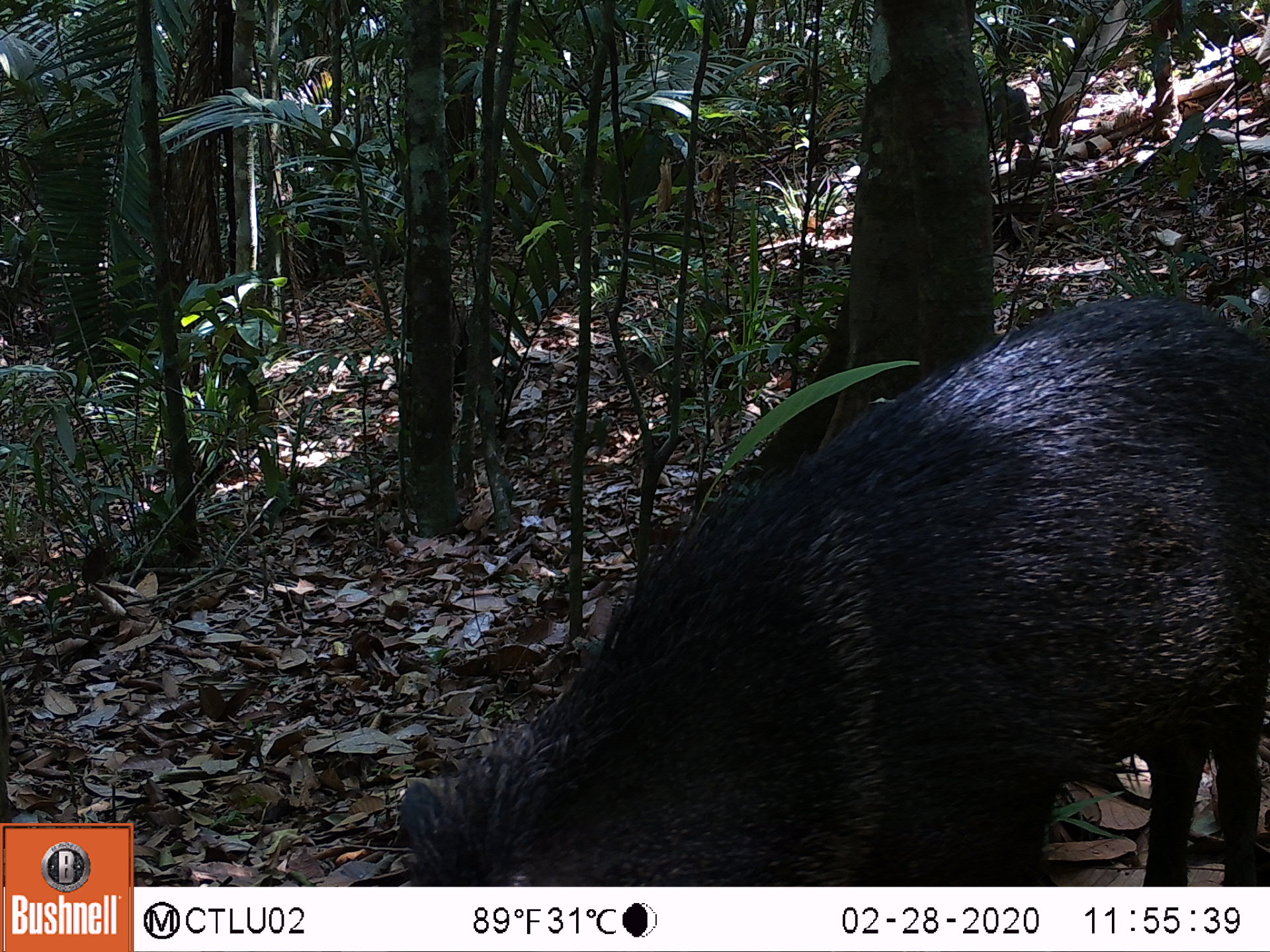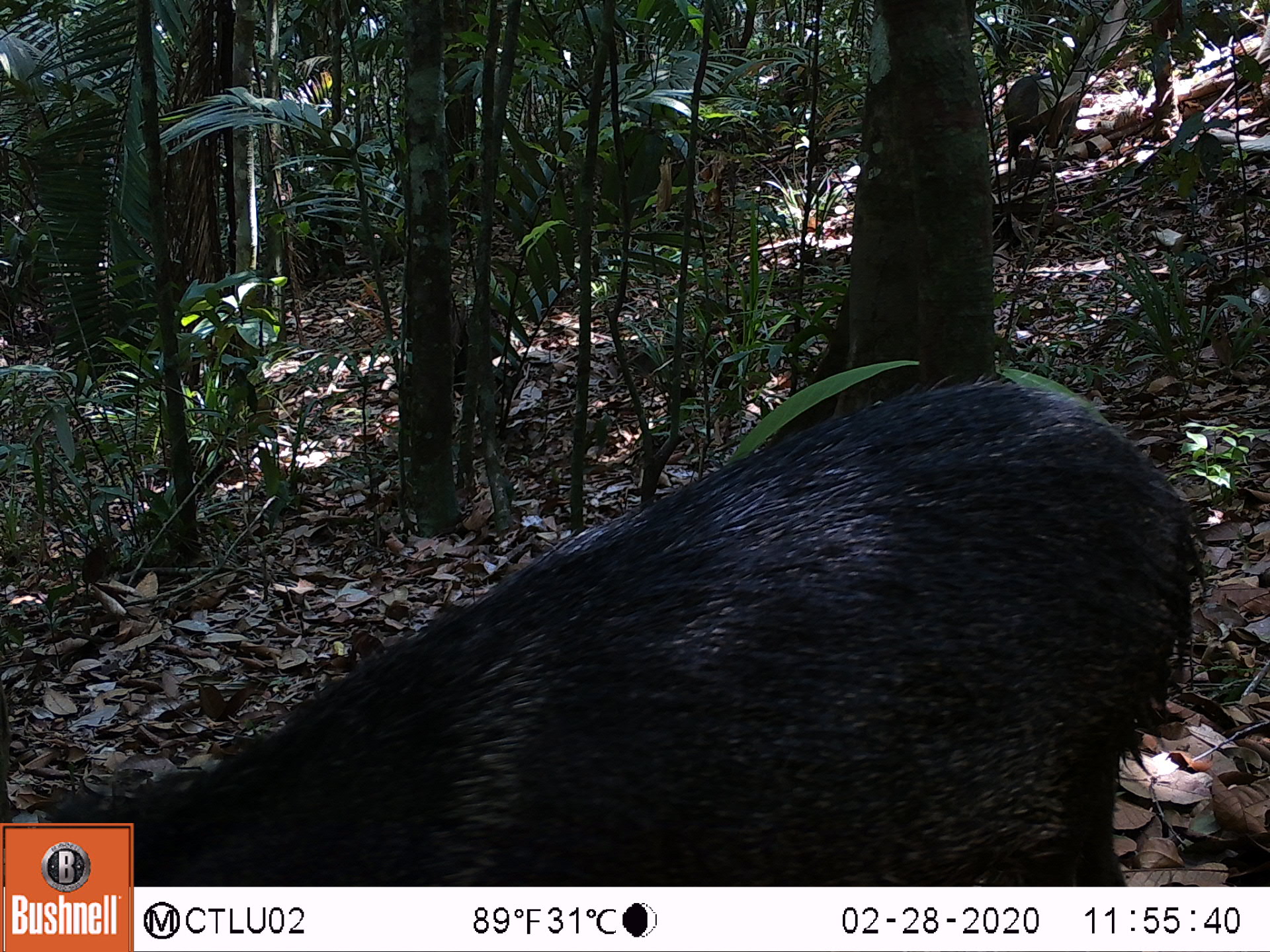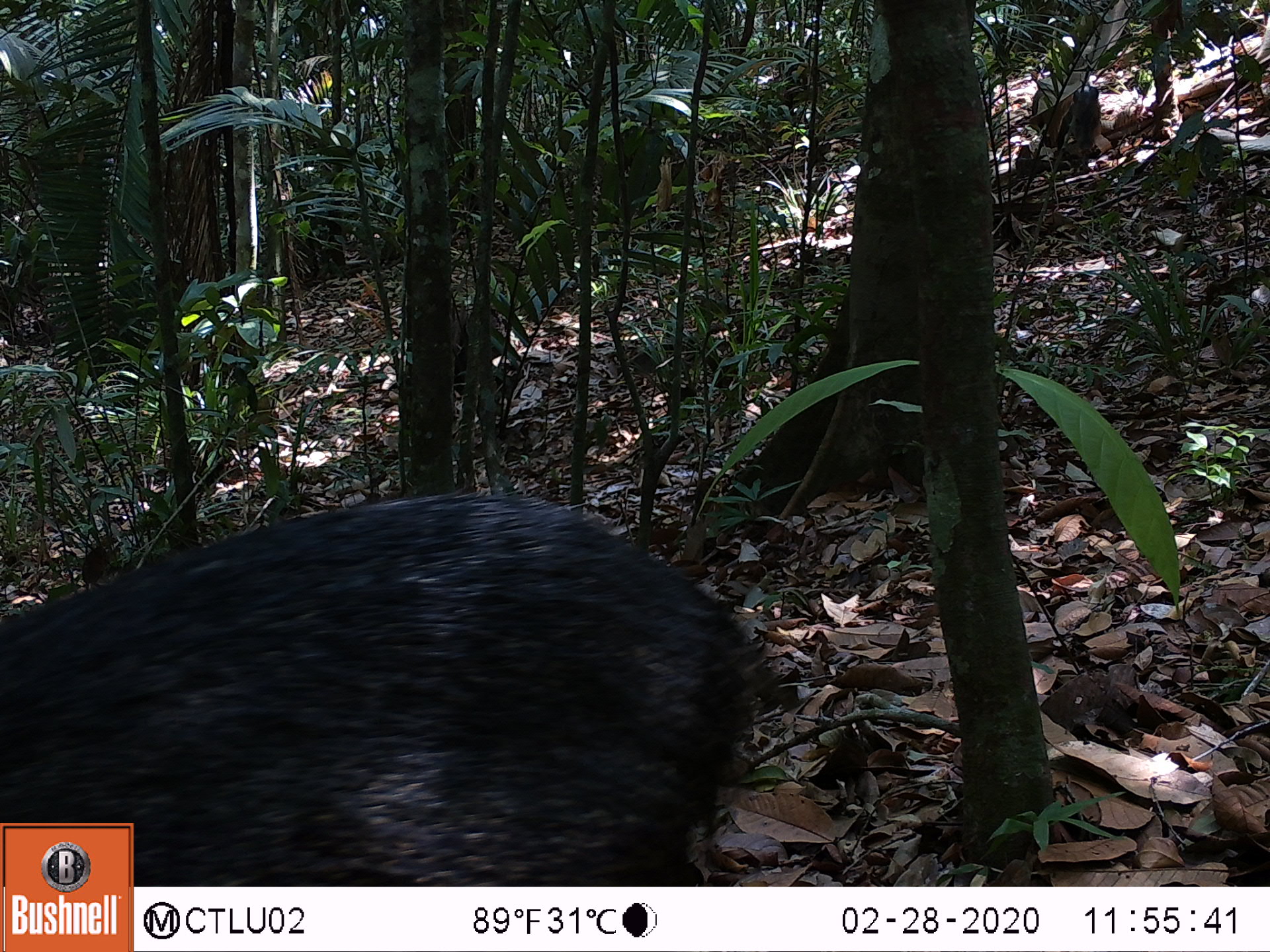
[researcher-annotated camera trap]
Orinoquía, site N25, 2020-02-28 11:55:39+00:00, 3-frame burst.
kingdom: Animalia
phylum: Chordata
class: Mammalia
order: Artiodactyla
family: Tayassuidae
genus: Pecari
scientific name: Pecari tajacu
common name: collared peccary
Collared peccary (Pecari tajacu).